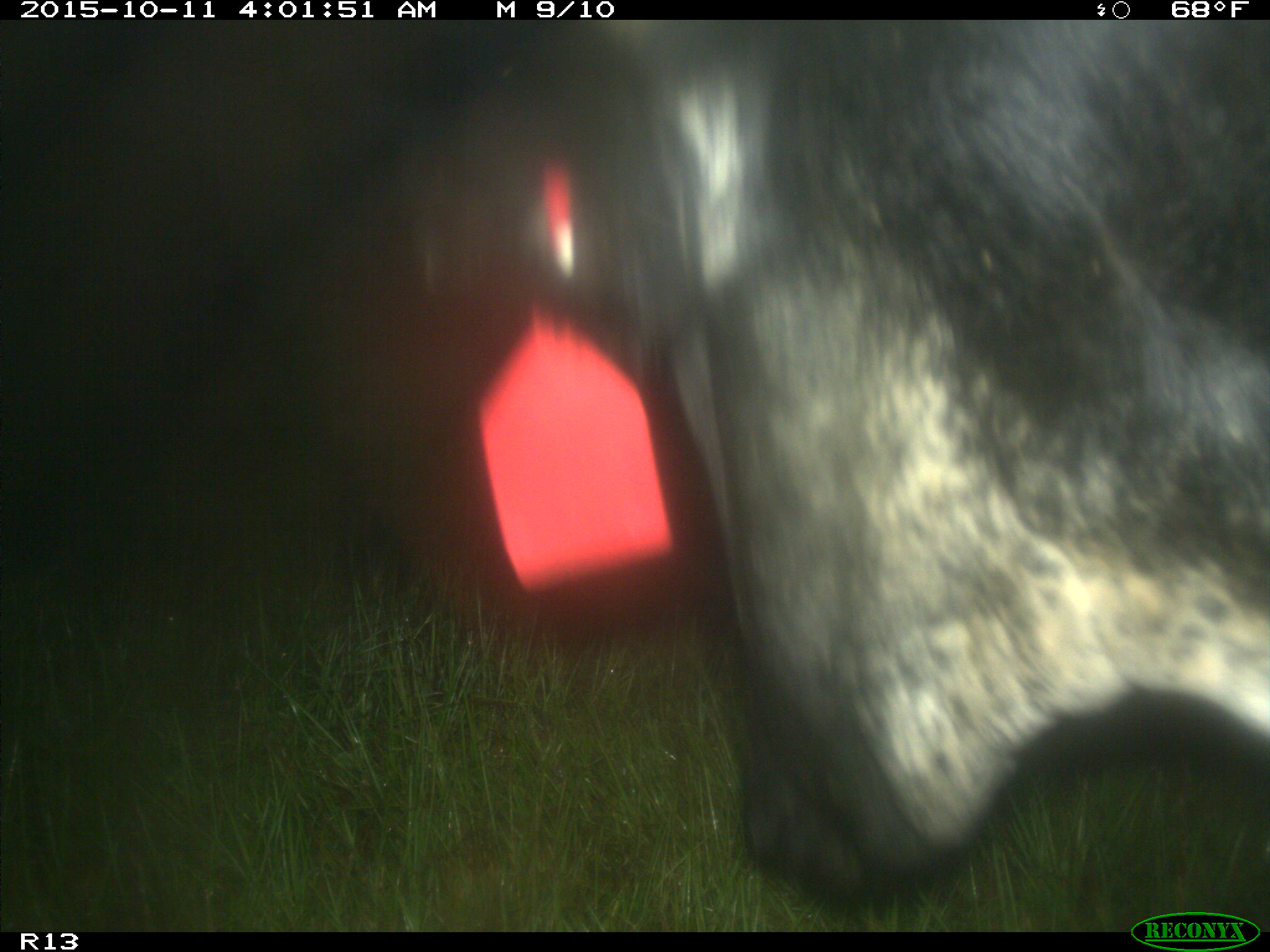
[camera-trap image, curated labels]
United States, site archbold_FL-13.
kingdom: Animalia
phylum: Chordata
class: Mammalia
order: Artiodactyla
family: Bovidae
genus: Bos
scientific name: Bos taurus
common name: domestic cow